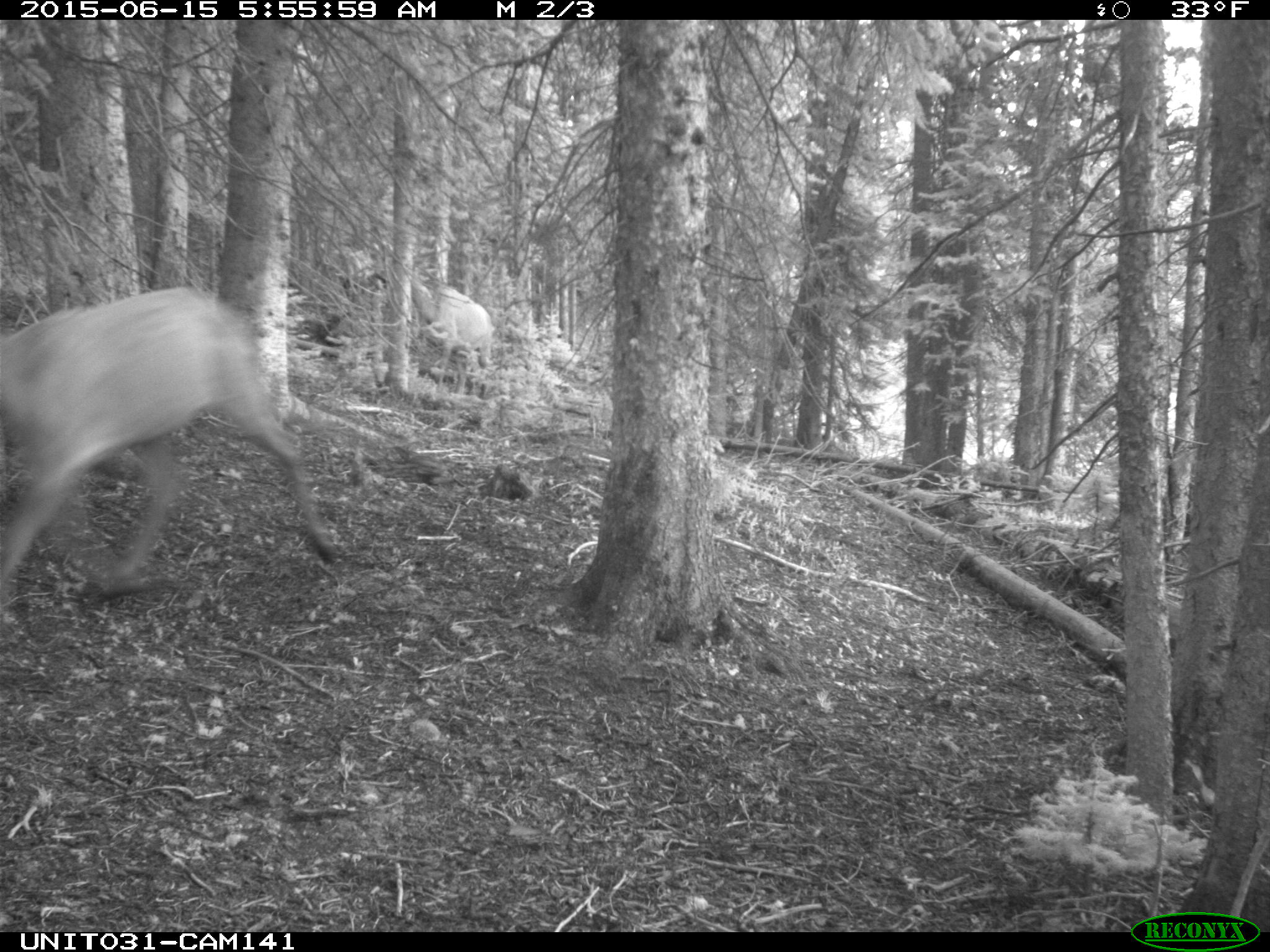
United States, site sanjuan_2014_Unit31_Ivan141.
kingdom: Animalia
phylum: Chordata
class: Mammalia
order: Artiodactyla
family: Cervidae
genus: Cervus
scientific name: Cervus elaphus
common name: red deer